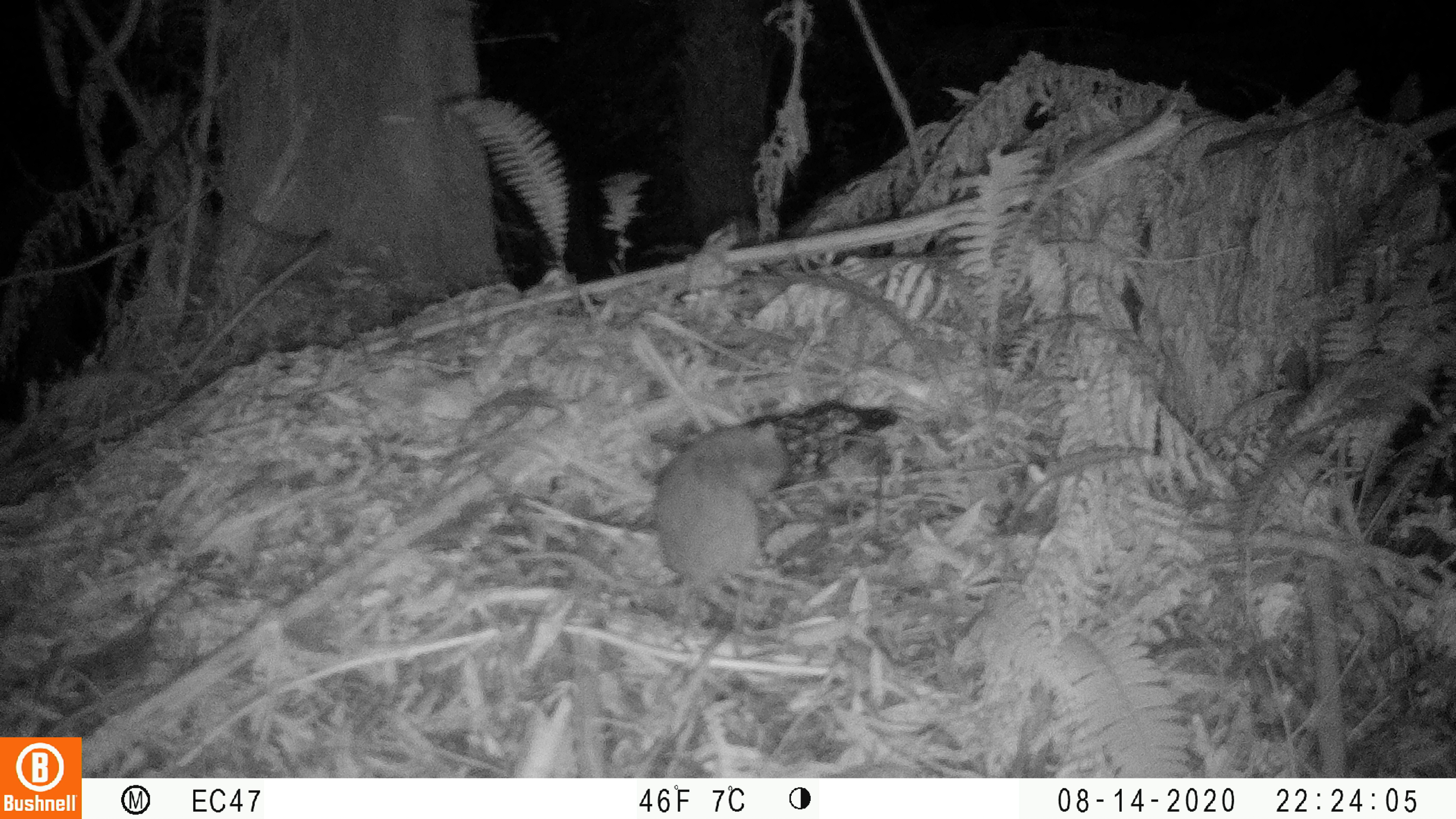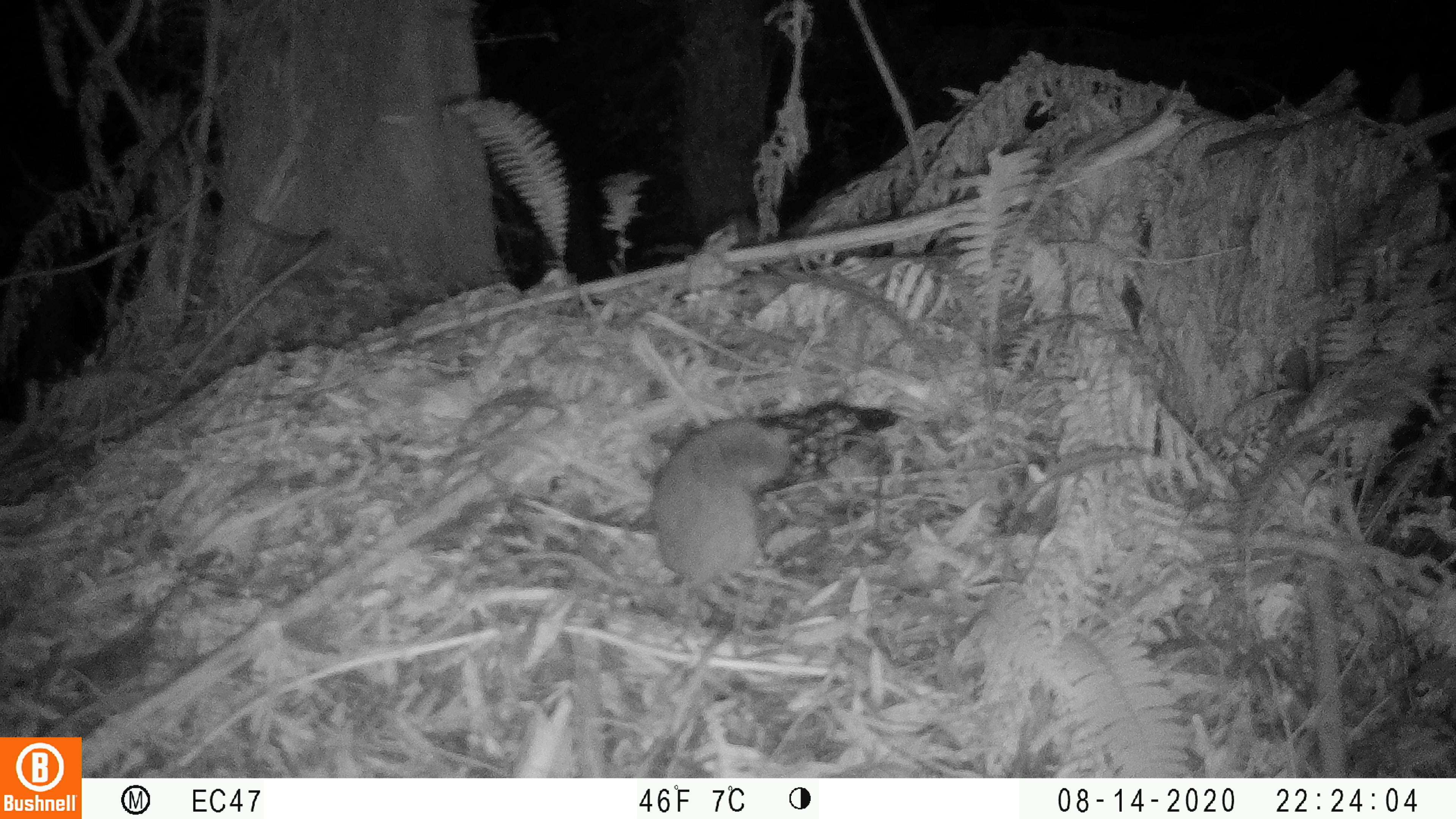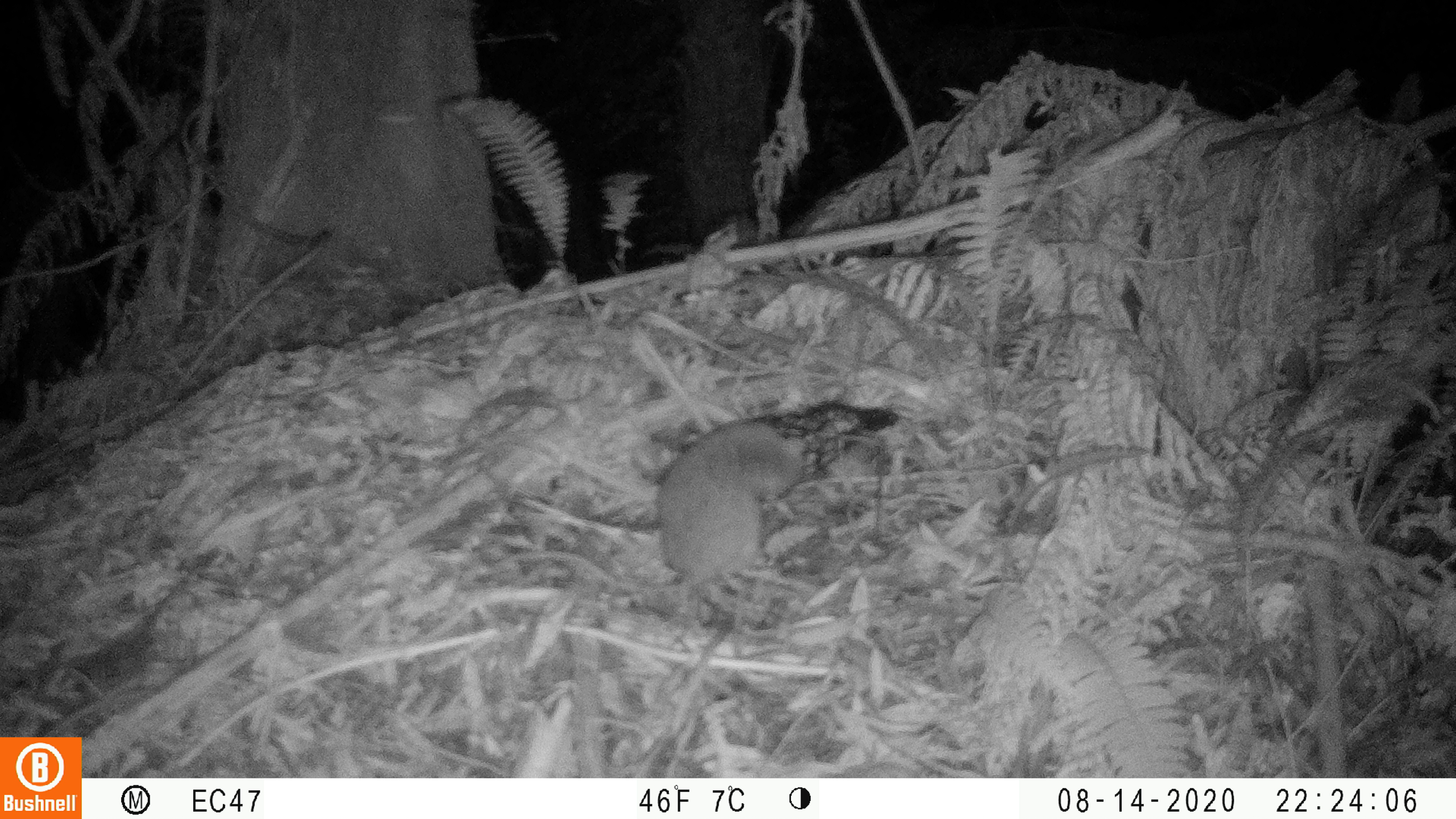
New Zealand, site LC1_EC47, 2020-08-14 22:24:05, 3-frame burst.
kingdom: Animalia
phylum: Chordata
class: Mammalia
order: Rodentia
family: Muridae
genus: Rattus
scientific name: Rattus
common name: rat